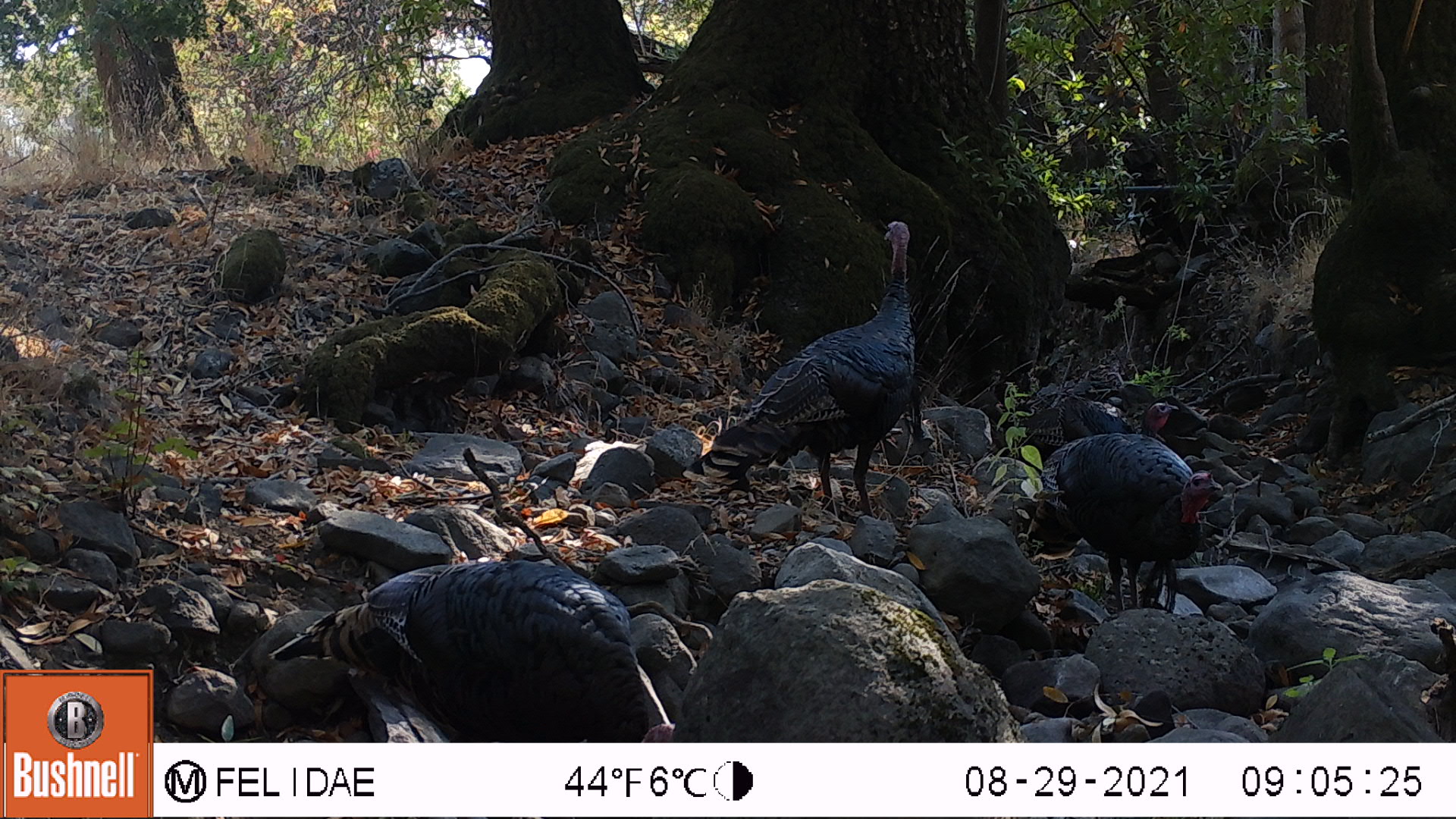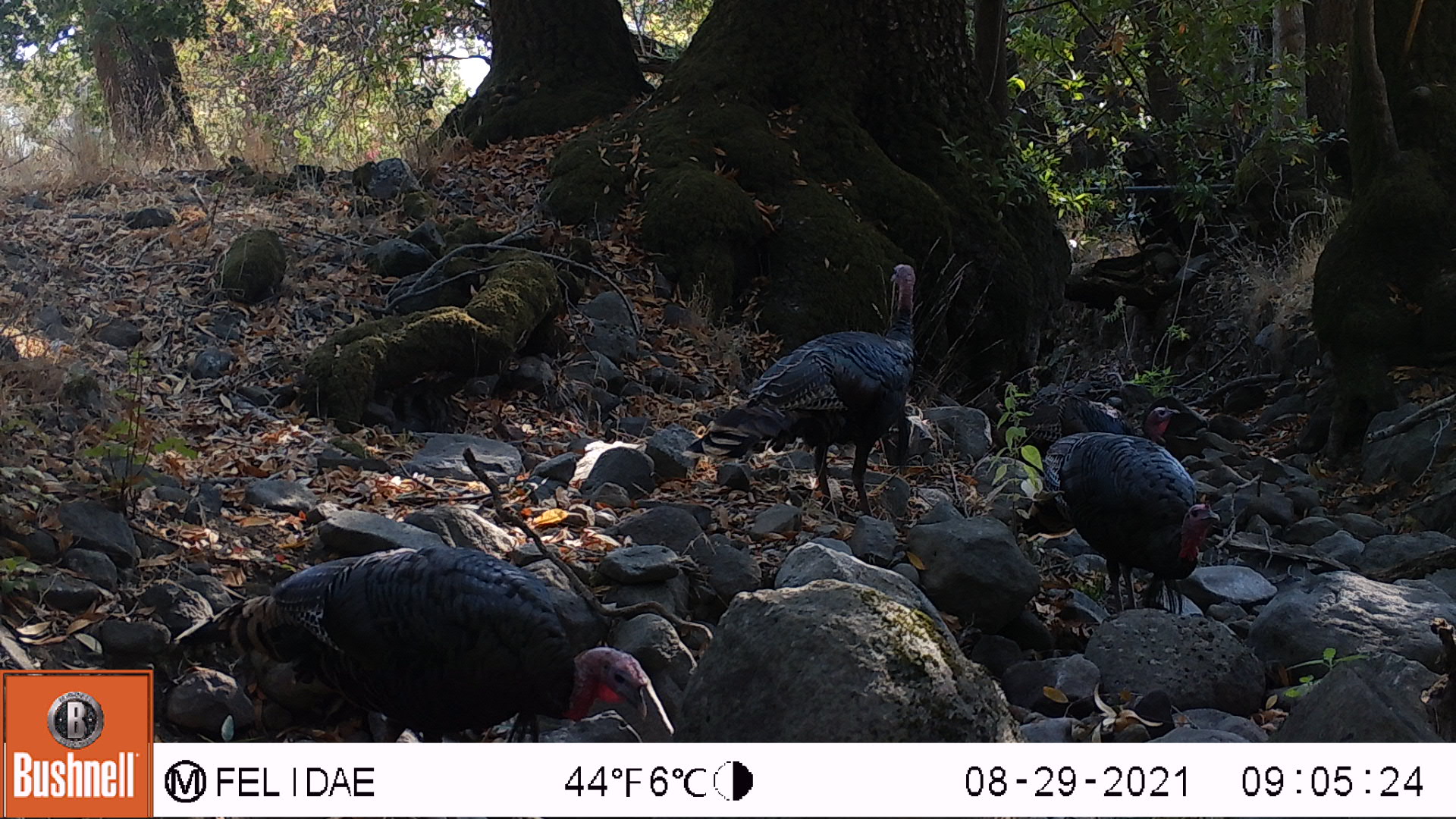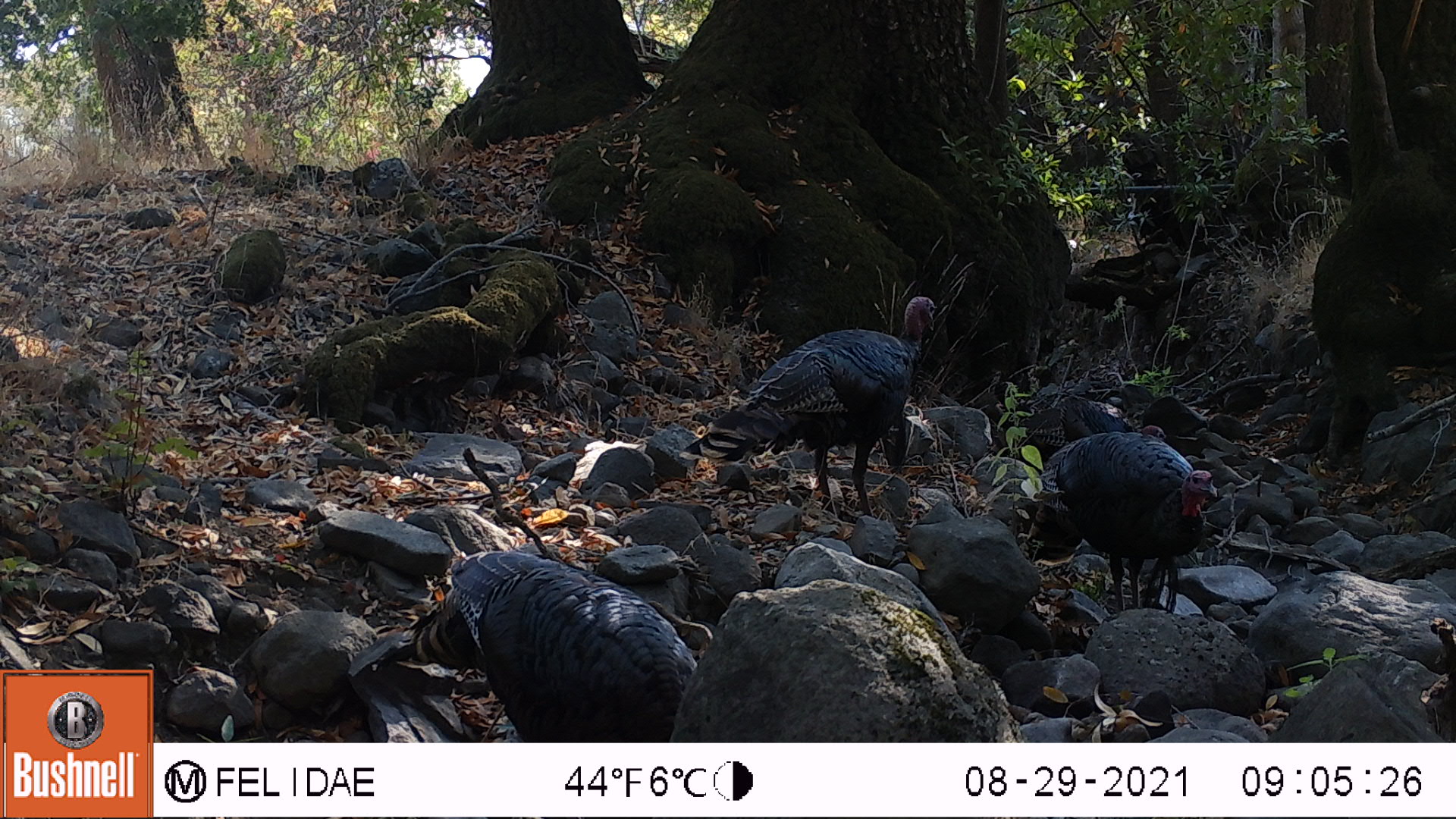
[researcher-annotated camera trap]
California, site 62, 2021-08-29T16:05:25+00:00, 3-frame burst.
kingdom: Animalia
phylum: Chordata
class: Aves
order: Galliformes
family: Phasianidae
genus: Meleagris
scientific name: Meleagris gallopavo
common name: turkey